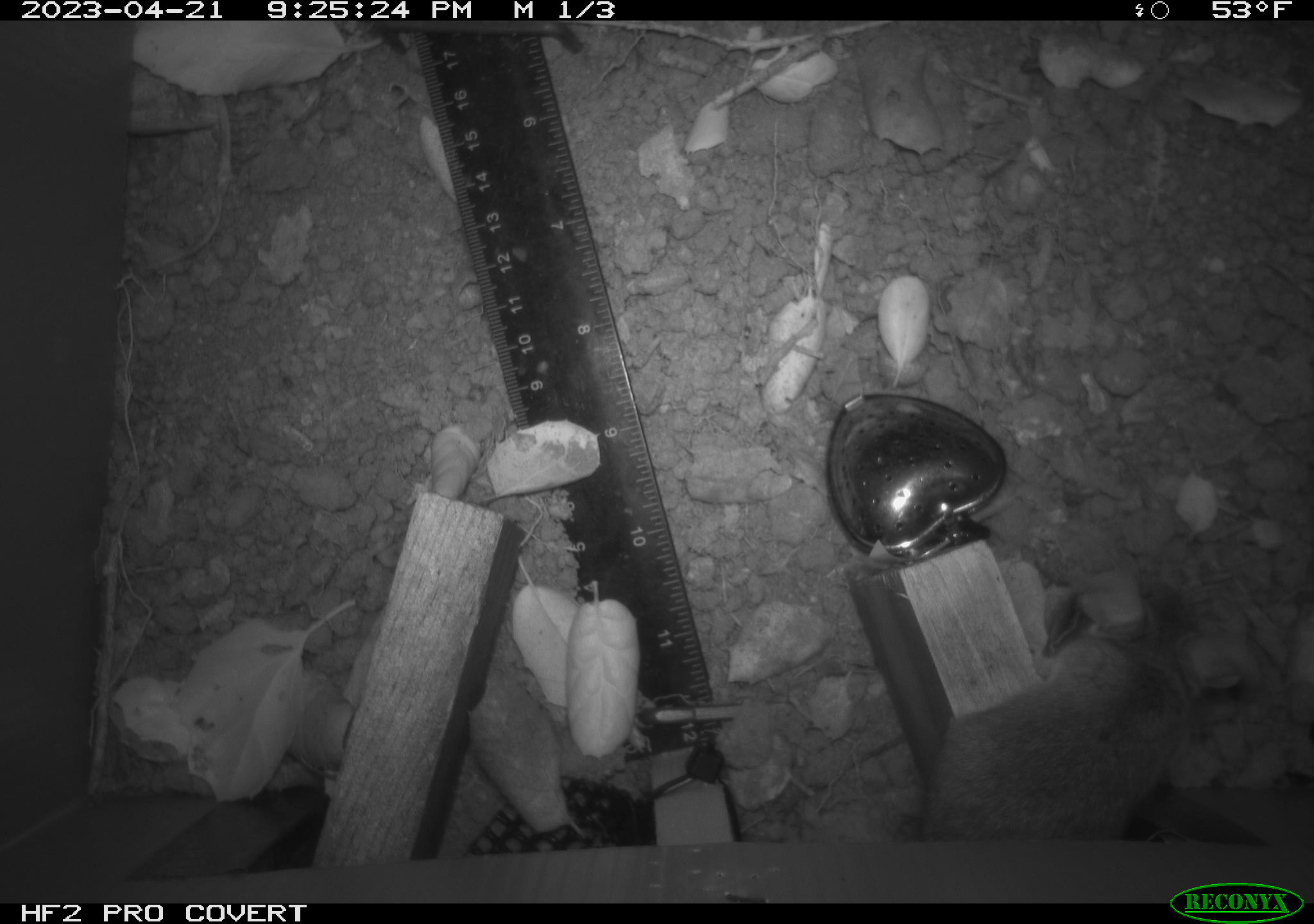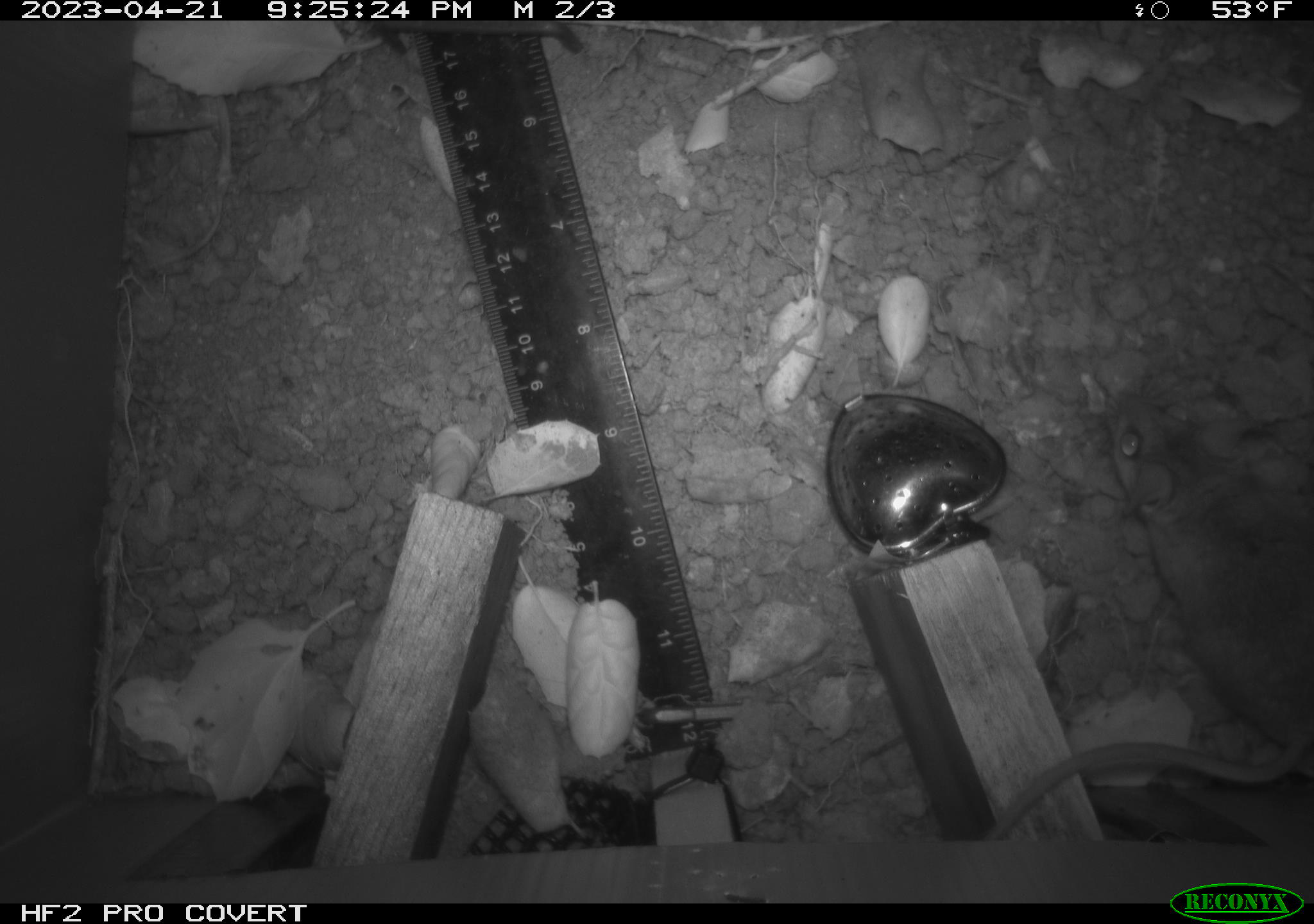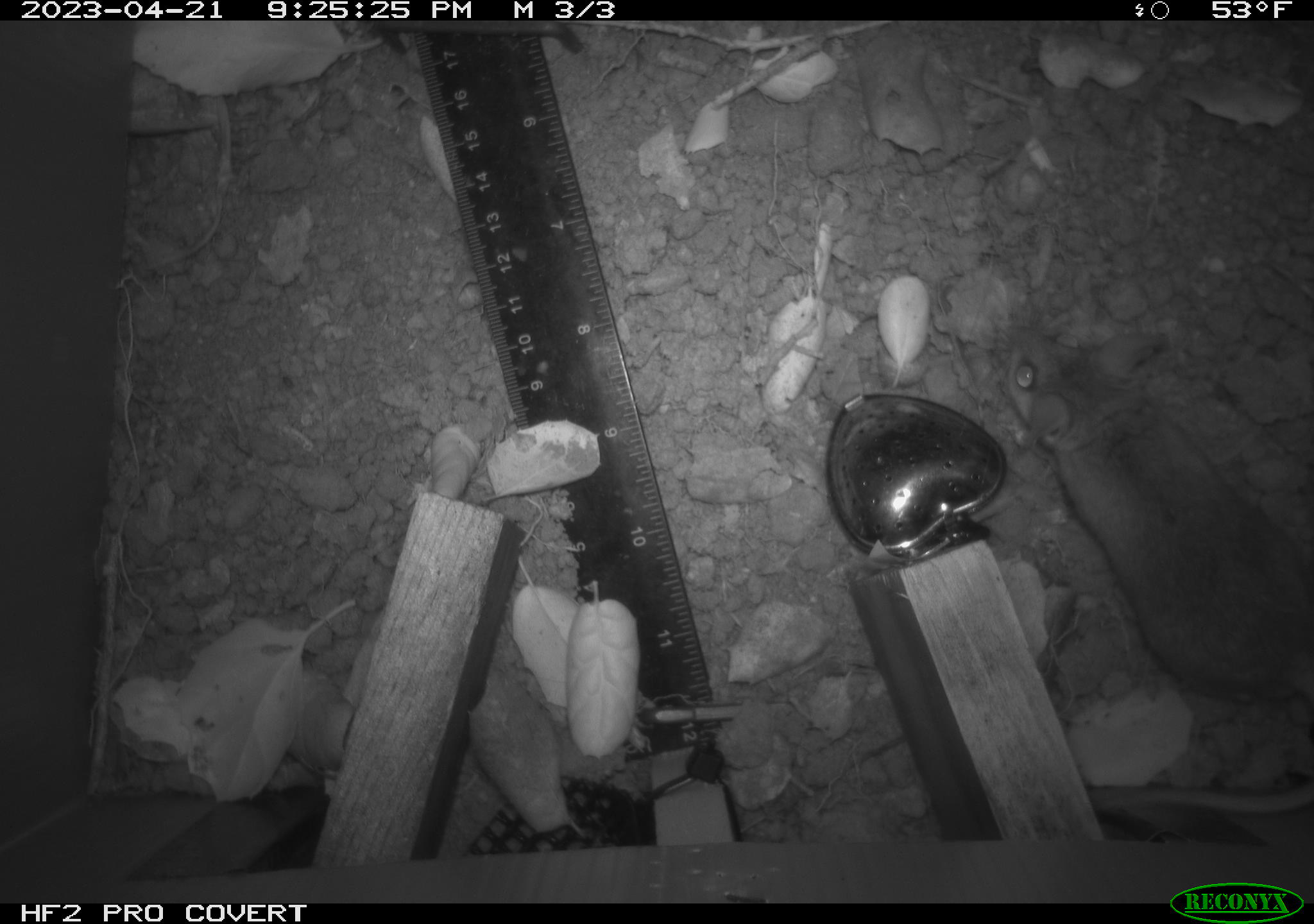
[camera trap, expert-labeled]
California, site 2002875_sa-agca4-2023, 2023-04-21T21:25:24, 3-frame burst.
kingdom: Animalia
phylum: Chordata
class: Mammalia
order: Rodentia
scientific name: Rodentia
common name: mouse species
Mouse species (Rodentia).